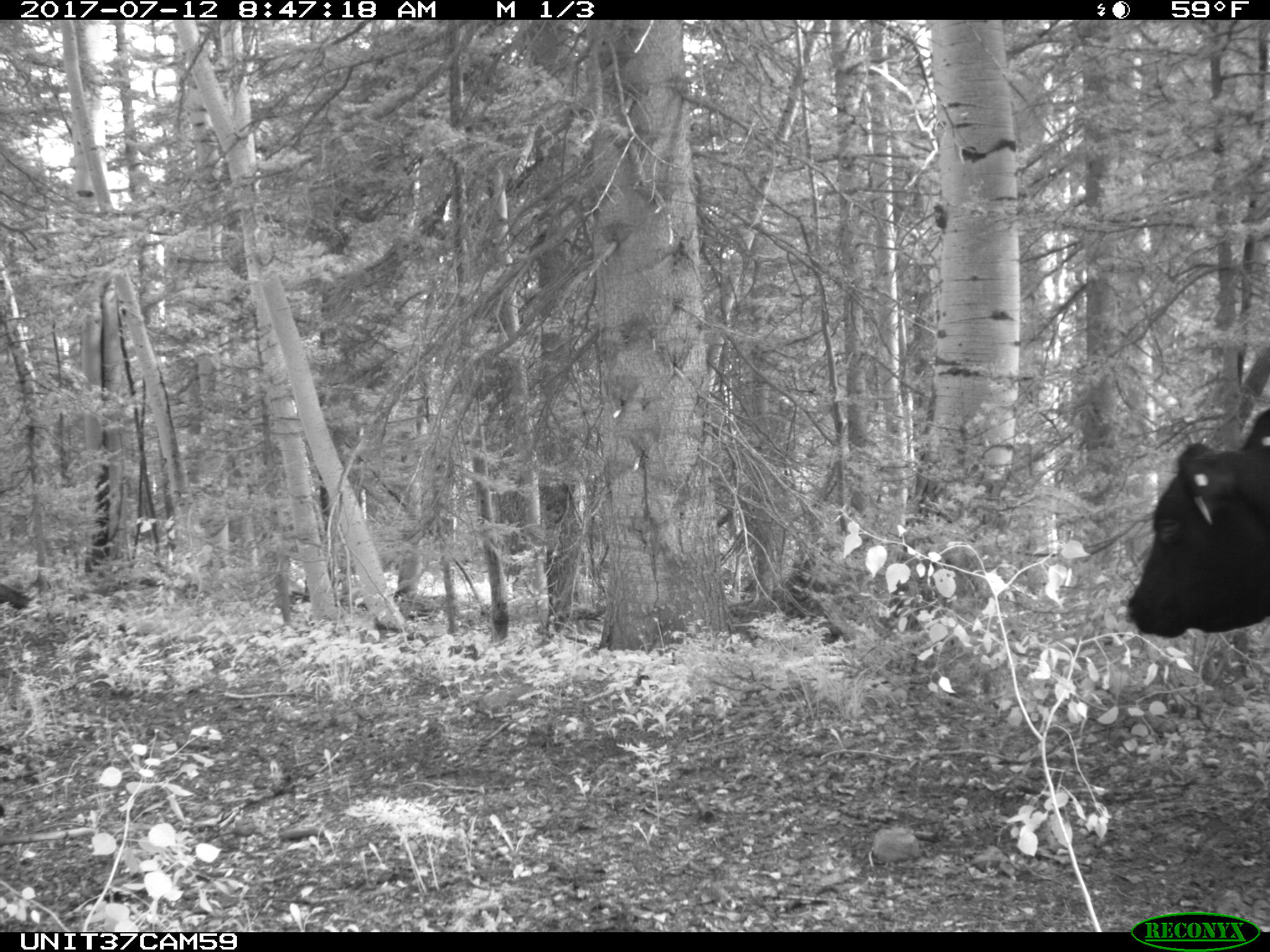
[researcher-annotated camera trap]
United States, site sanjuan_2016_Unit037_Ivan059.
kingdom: Animalia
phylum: Chordata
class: Mammalia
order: Artiodactyla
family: Bovidae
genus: Bos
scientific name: Bos taurus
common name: domestic cow